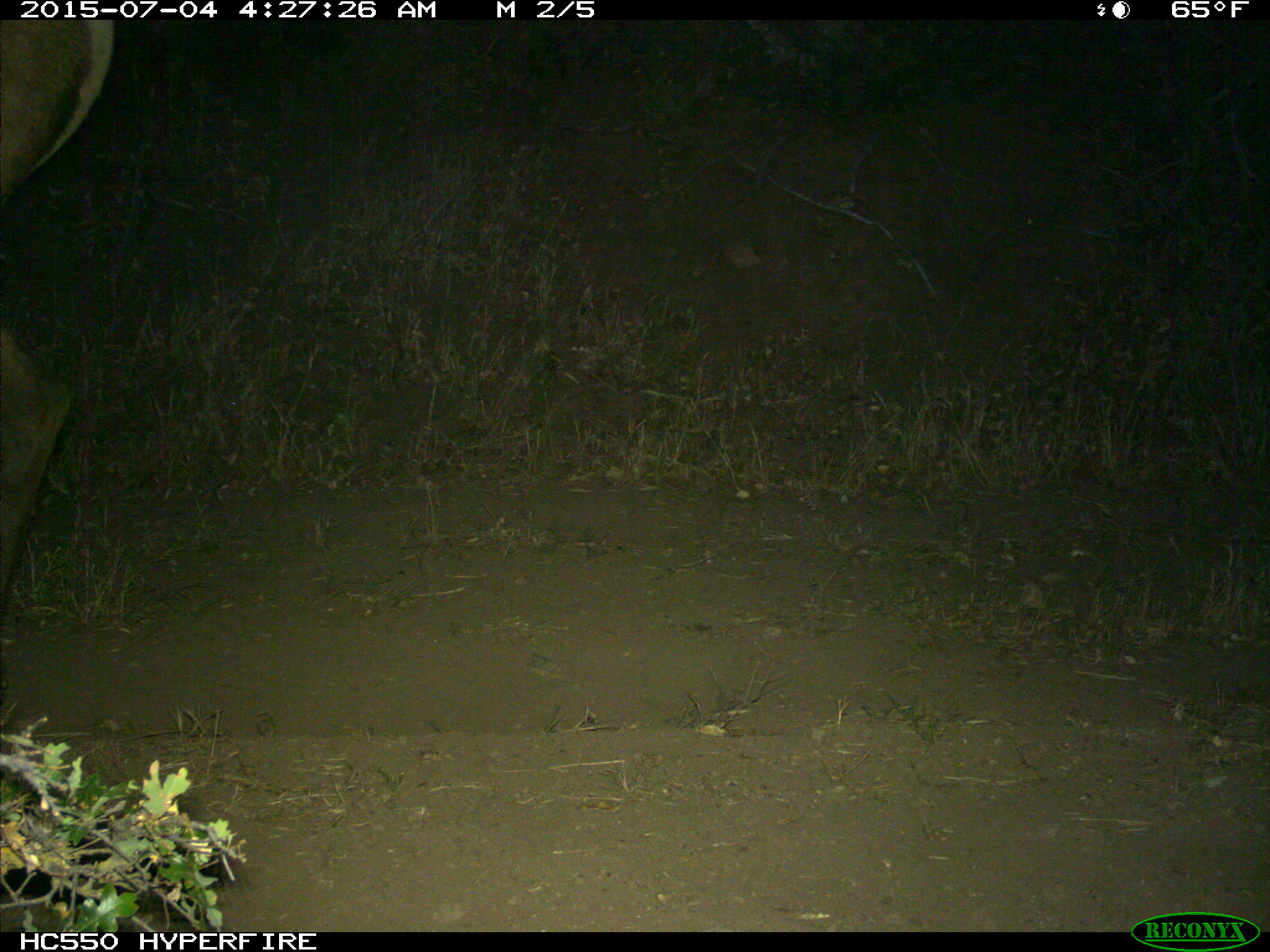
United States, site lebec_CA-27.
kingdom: Animalia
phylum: Chordata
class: Mammalia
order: Artiodactyla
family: Cervidae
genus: Cervus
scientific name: Cervus canadensis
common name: elk